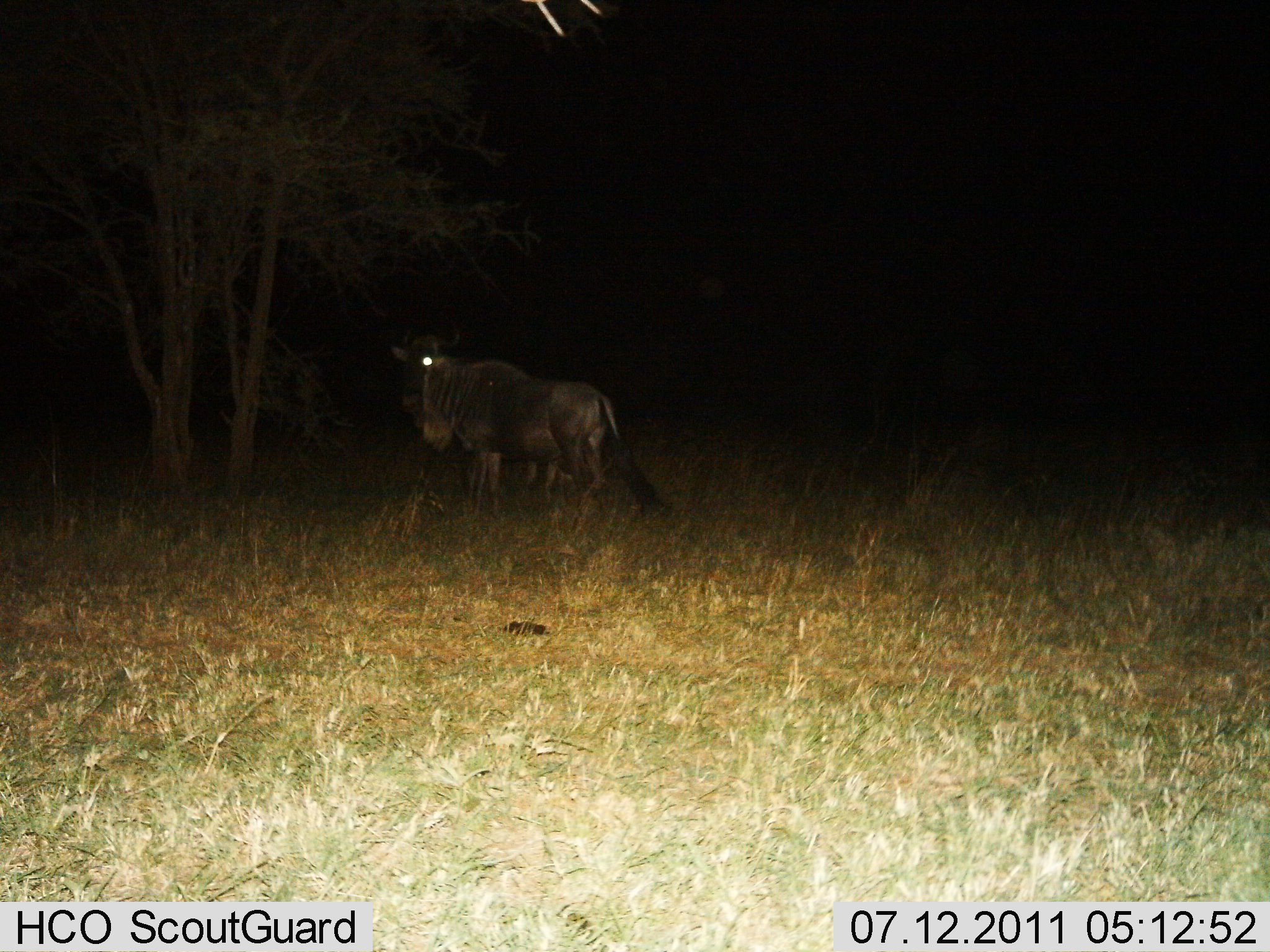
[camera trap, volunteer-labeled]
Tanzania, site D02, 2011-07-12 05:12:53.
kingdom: Animalia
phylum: Chordata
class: Mammalia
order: Artiodactyla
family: Bovidae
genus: Connochaetes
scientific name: Connochaetes taurinus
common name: blue wildebeest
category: wildebeest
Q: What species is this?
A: Wildebeest (blue wildebeest) (Connochaetes taurinus).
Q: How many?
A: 1.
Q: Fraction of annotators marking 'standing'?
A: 100%.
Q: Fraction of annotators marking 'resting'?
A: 0%.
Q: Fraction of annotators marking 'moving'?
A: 0%.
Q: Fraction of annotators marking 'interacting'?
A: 0%.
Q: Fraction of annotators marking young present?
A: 9%.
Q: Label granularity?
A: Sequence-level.